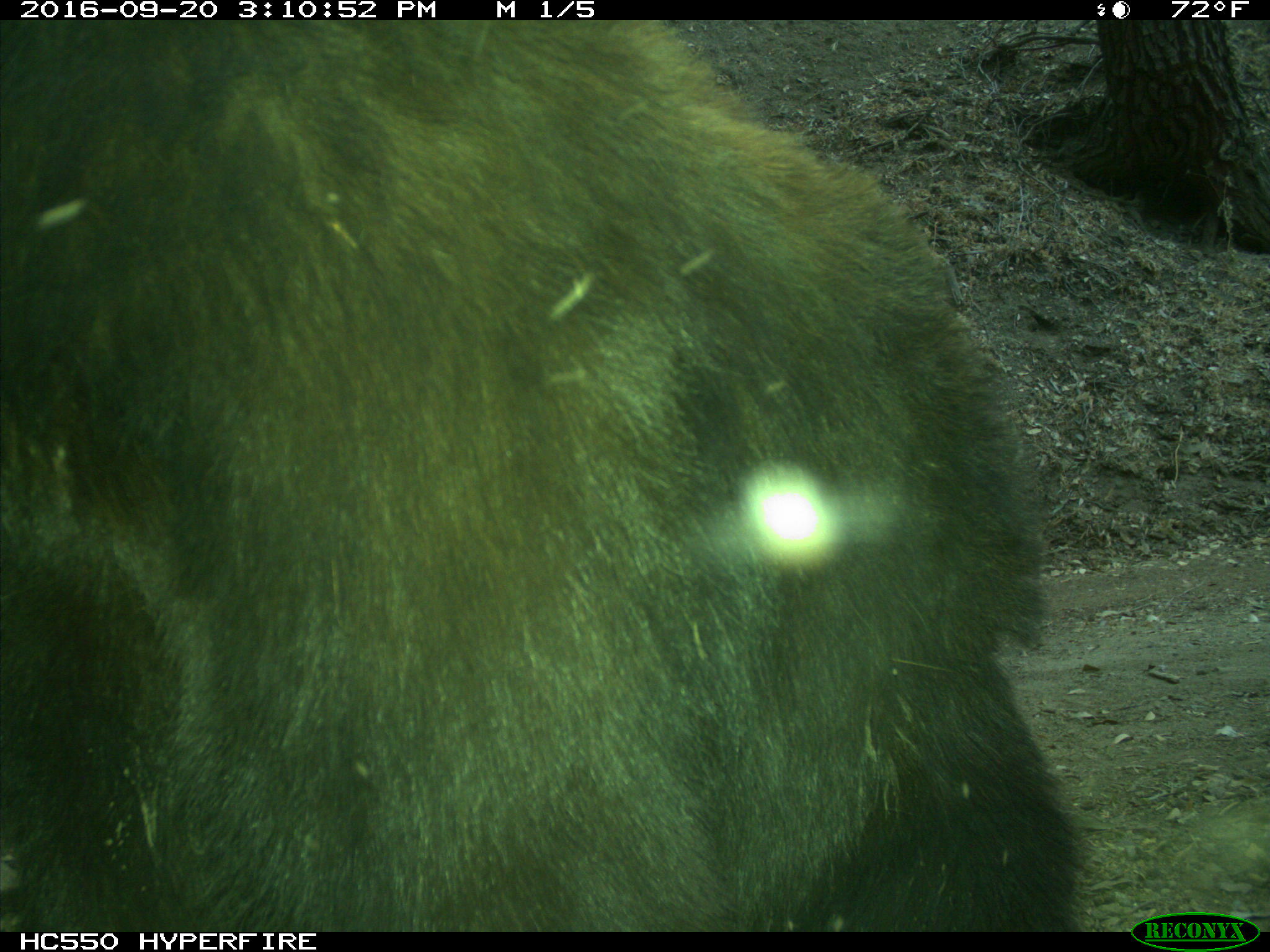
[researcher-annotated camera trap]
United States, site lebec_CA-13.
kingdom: Animalia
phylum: Chordata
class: Mammalia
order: Carnivora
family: Ursidae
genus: Ursus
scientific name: Ursus americanus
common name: american black bear